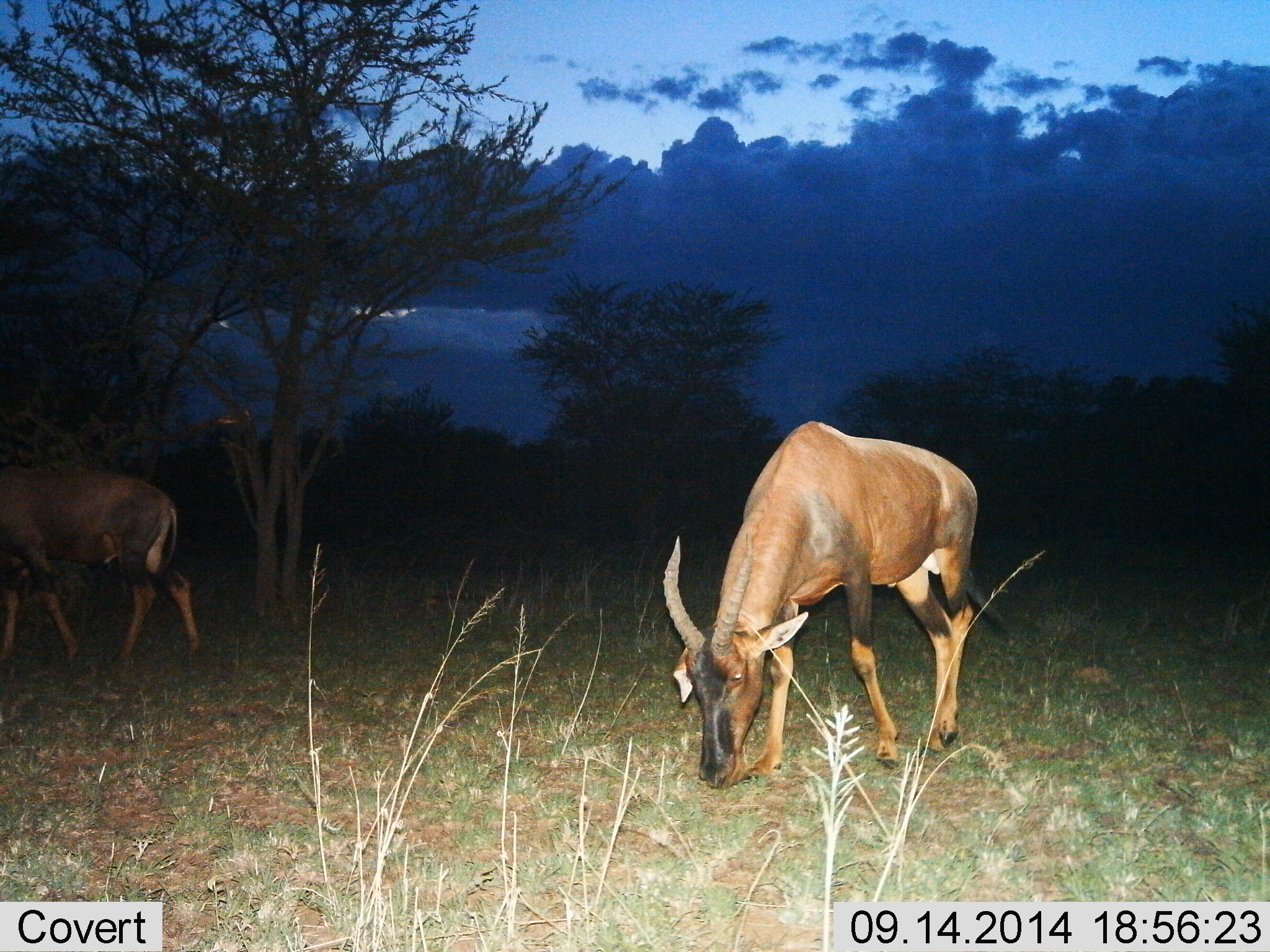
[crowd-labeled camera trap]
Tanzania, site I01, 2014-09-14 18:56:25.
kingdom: Animalia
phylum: Chordata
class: Mammalia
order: Artiodactyla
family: Bovidae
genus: Damaliscus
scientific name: Damaliscus lunatus jimela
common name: topi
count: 2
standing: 40%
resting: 0%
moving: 30%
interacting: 0%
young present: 0%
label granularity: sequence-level